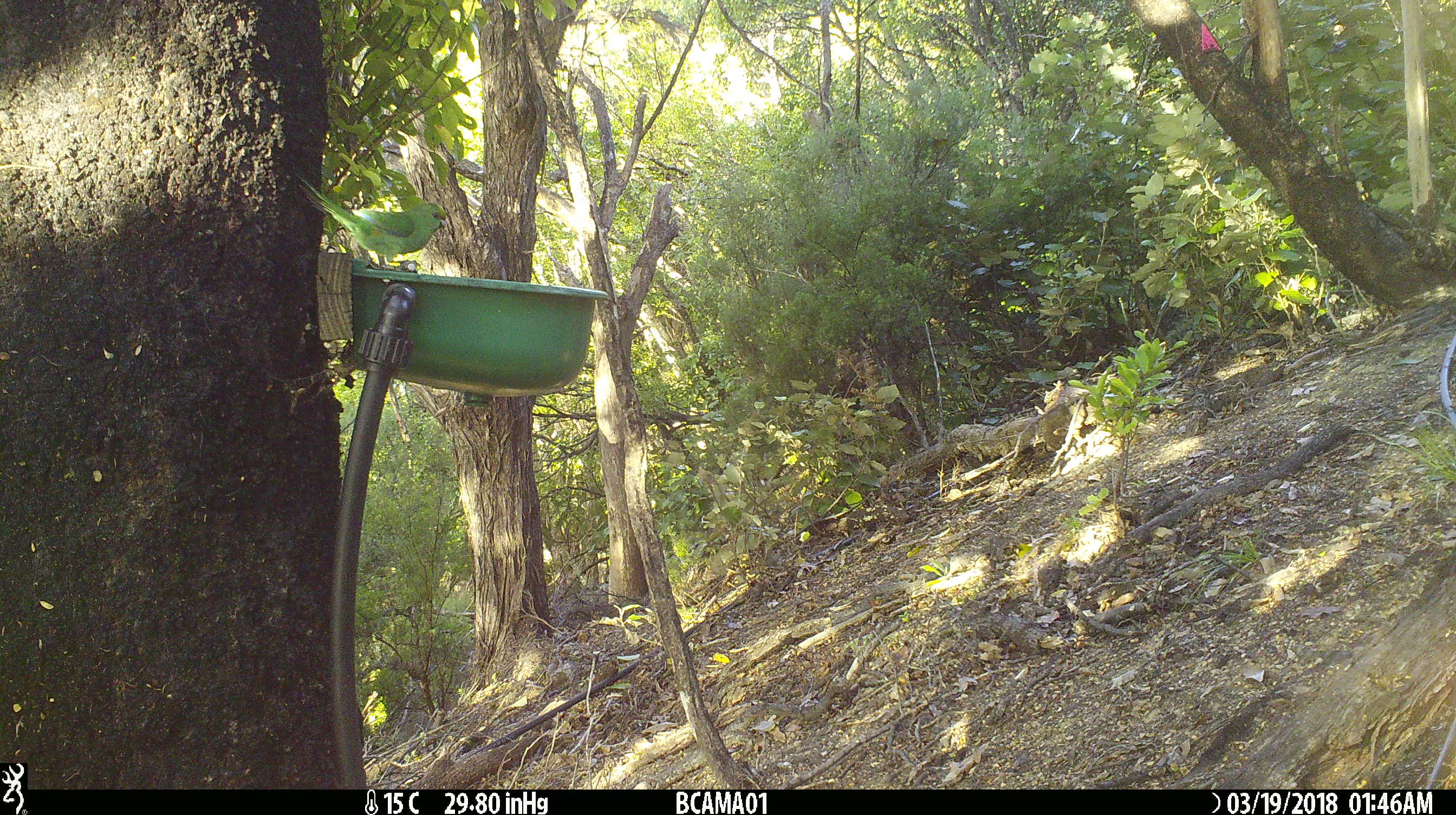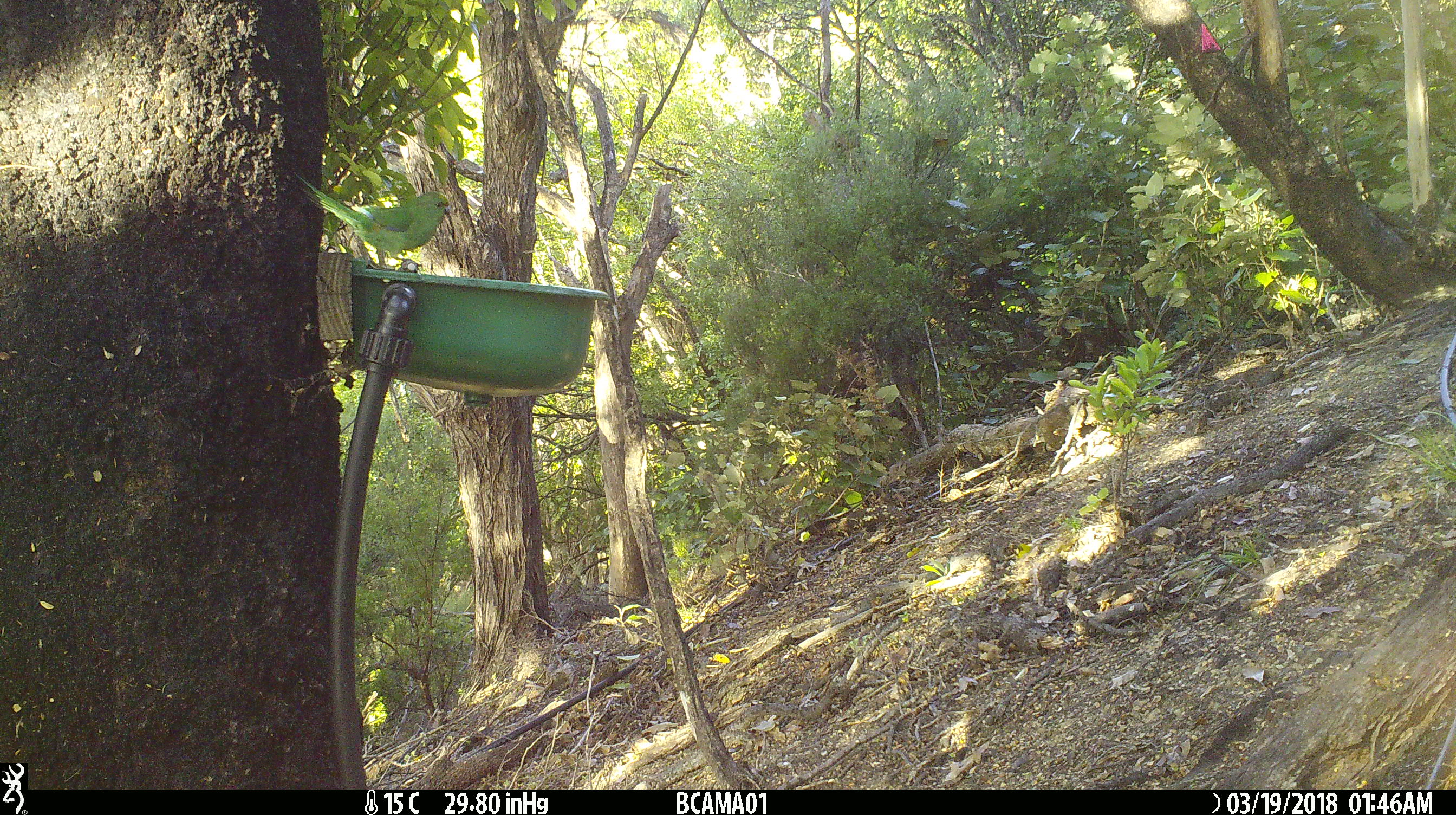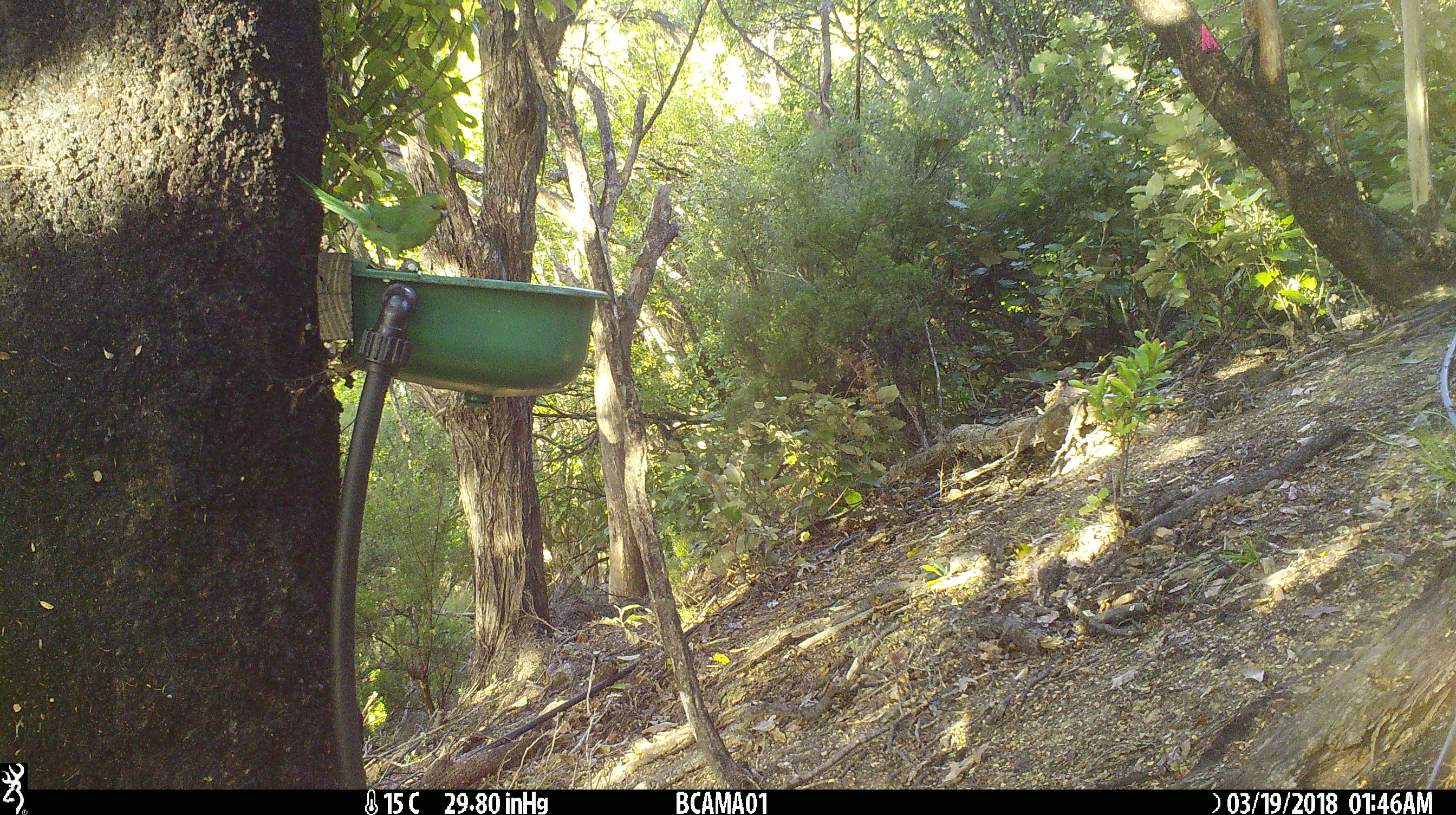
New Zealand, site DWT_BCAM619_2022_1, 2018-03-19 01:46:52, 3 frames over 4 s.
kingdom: Animalia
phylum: Chordata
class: Aves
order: Psittaciformes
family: Psittaculidae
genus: Cyanoramphus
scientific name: Cyanoramphus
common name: parakeet